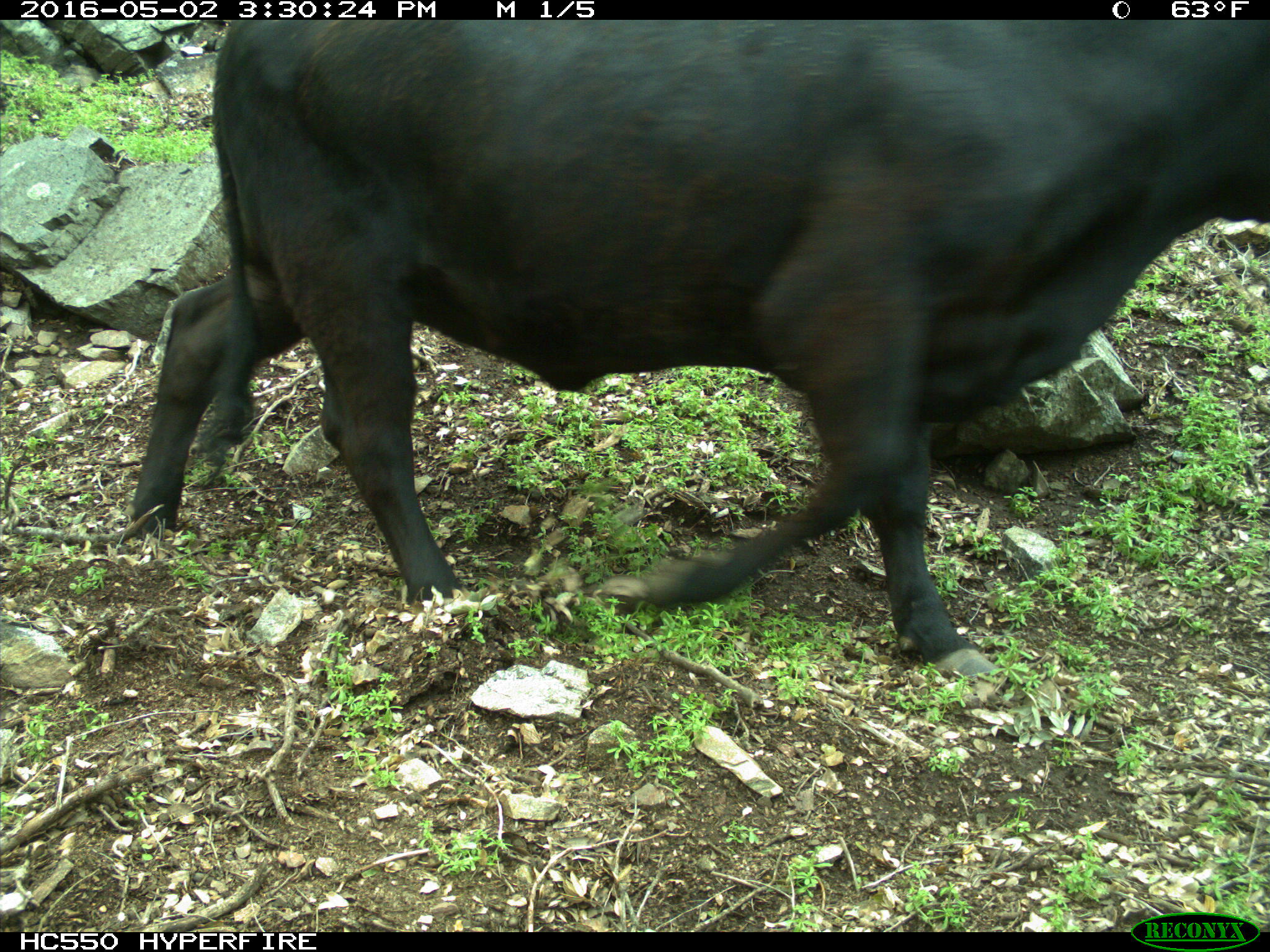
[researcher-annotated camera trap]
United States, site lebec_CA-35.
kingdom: Animalia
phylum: Chordata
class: Mammalia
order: Artiodactyla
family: Bovidae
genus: Bos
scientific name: Bos taurus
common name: domestic cow